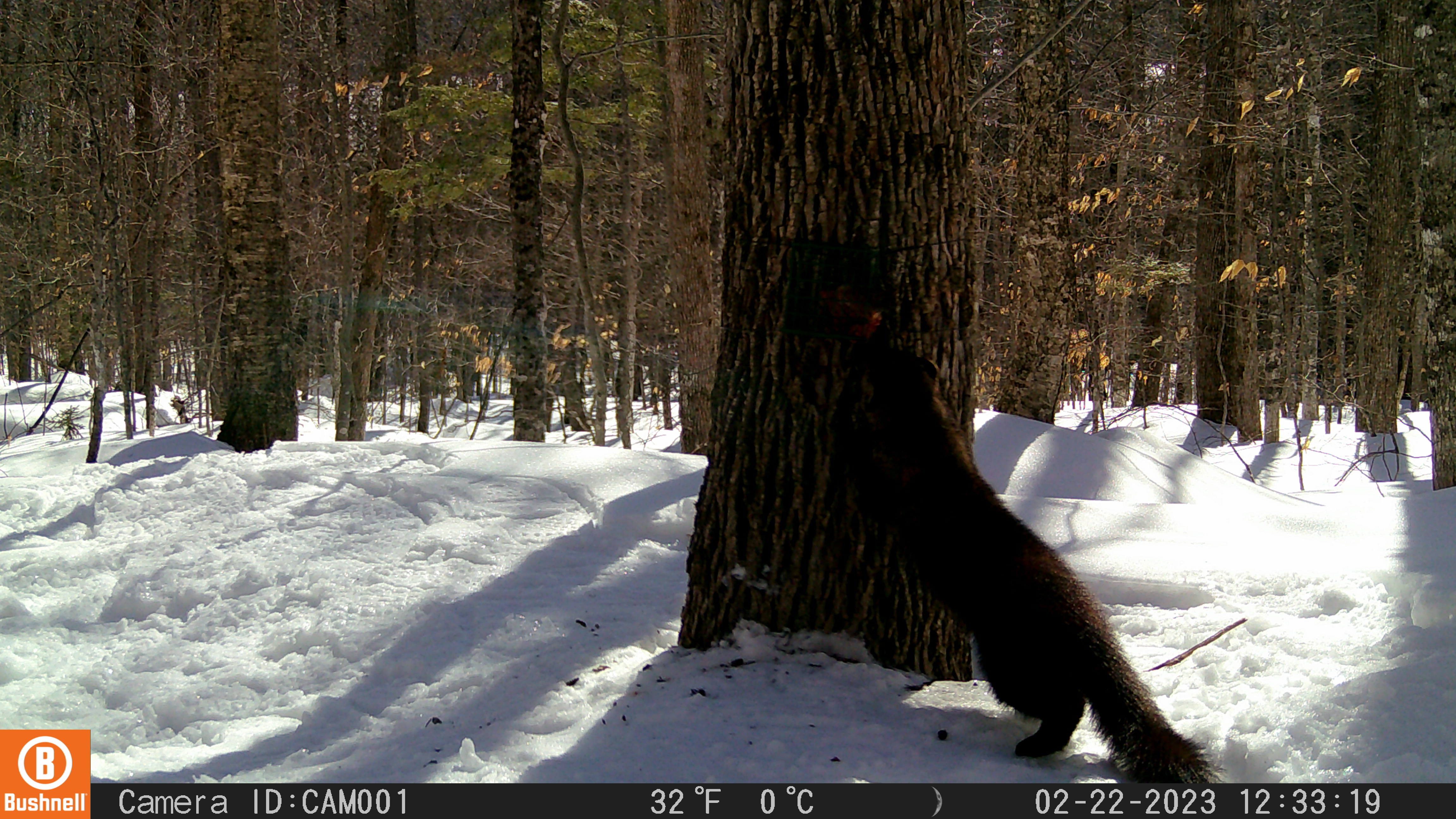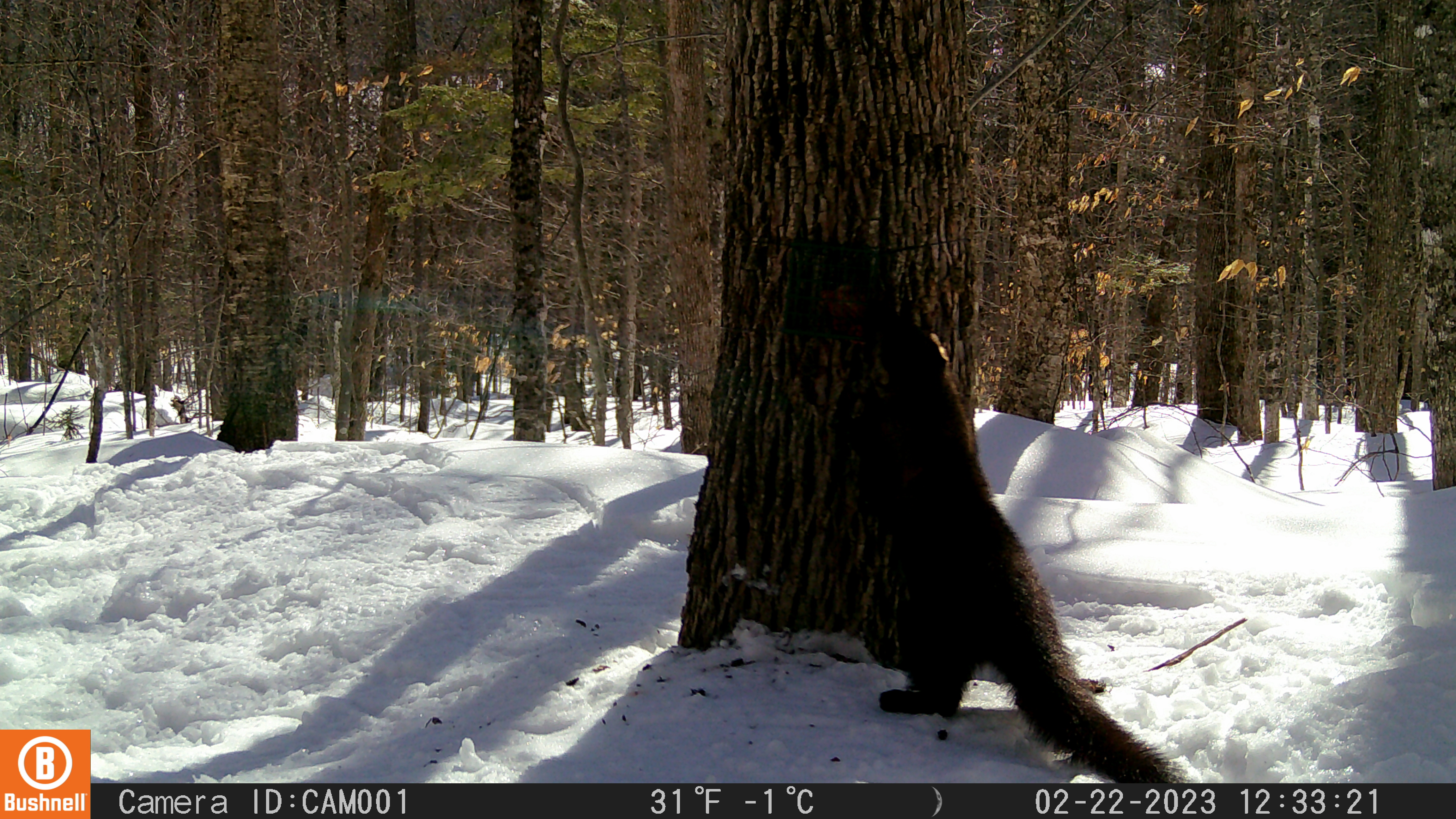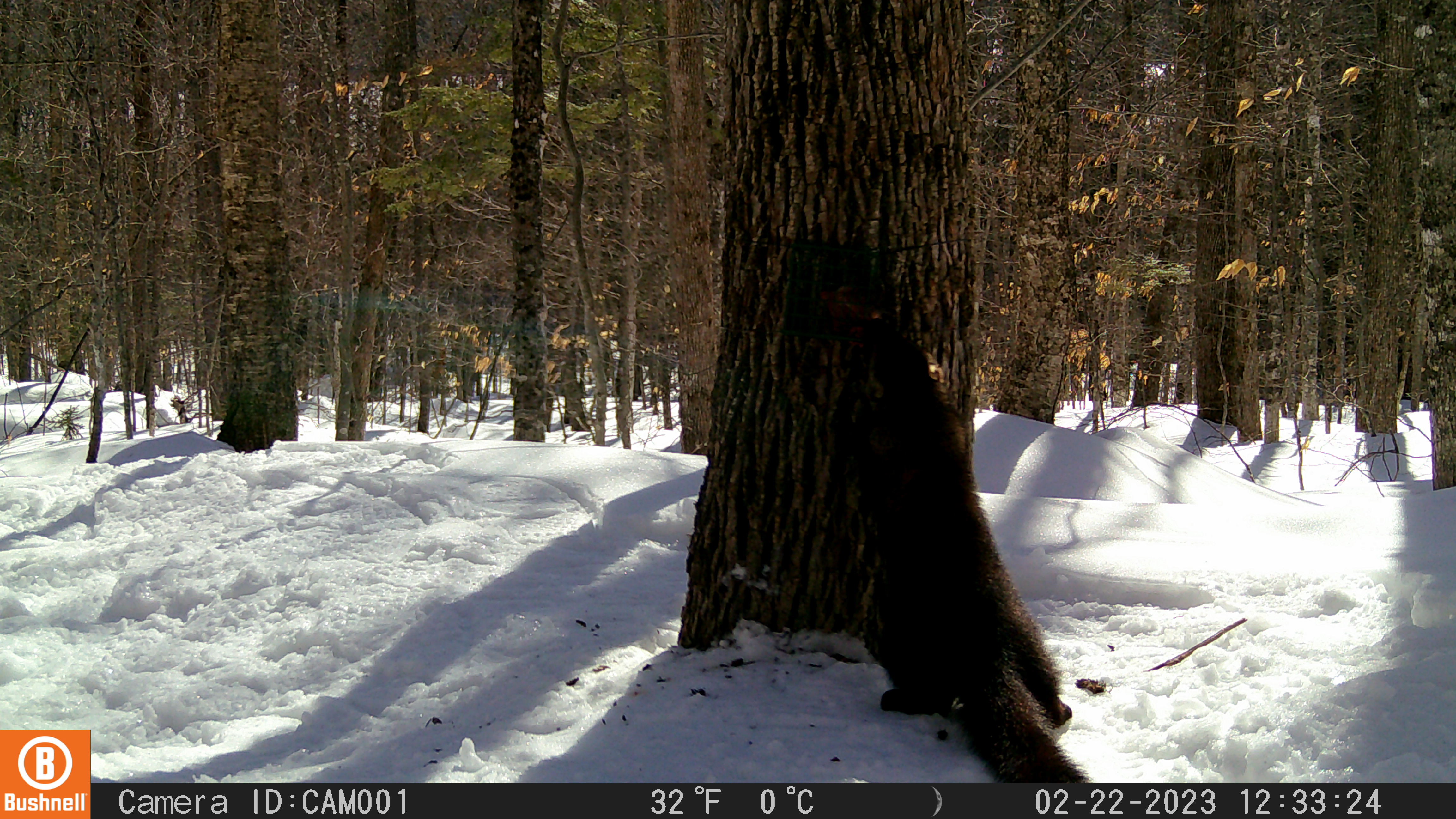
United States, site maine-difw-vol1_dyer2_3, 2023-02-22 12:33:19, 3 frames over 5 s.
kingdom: Animalia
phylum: Chordata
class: Mammalia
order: Carnivora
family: Mustelidae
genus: Pekania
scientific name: Pekania pennanti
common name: fisher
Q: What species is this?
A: Fisher (Pekania pennanti).